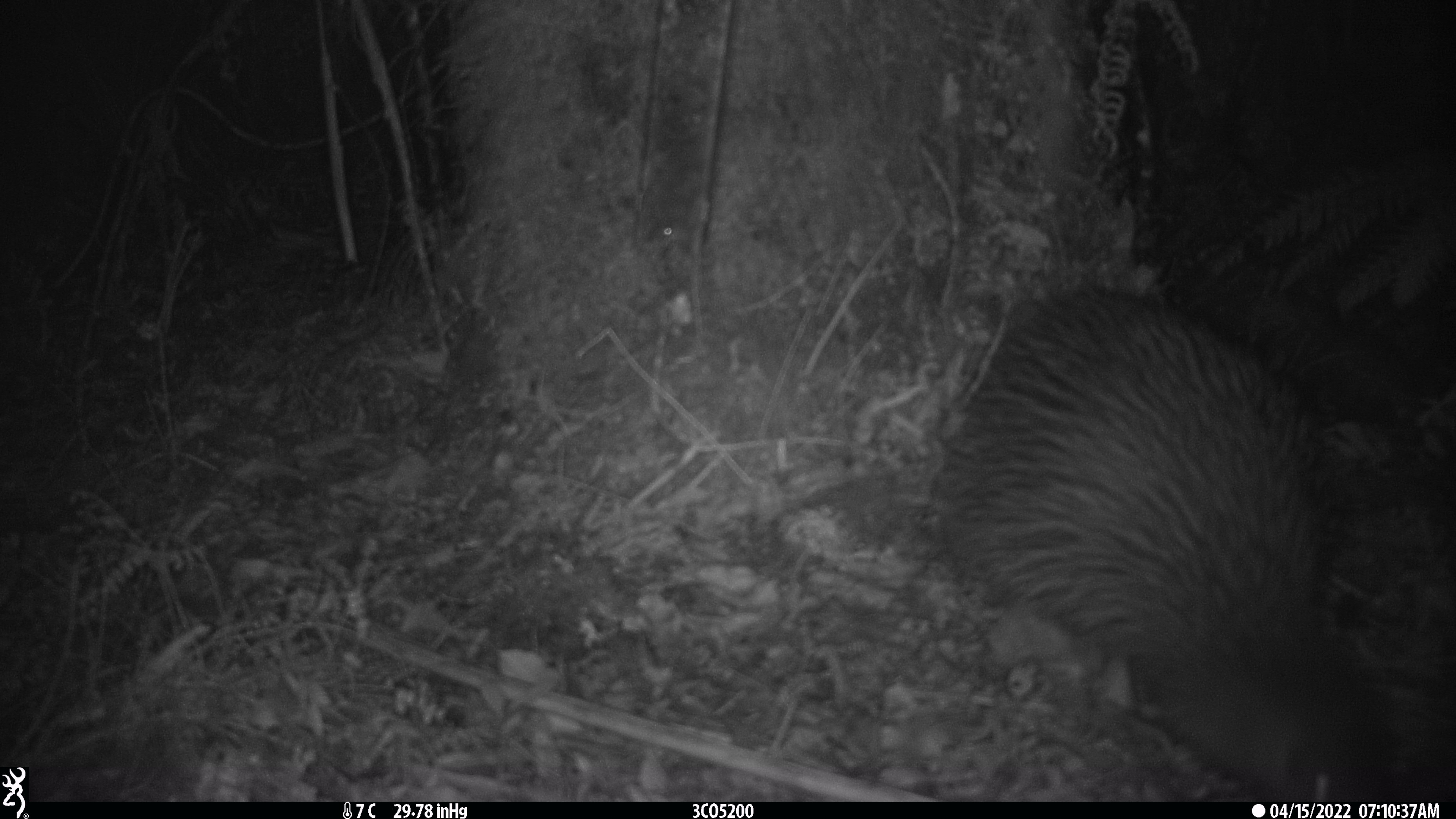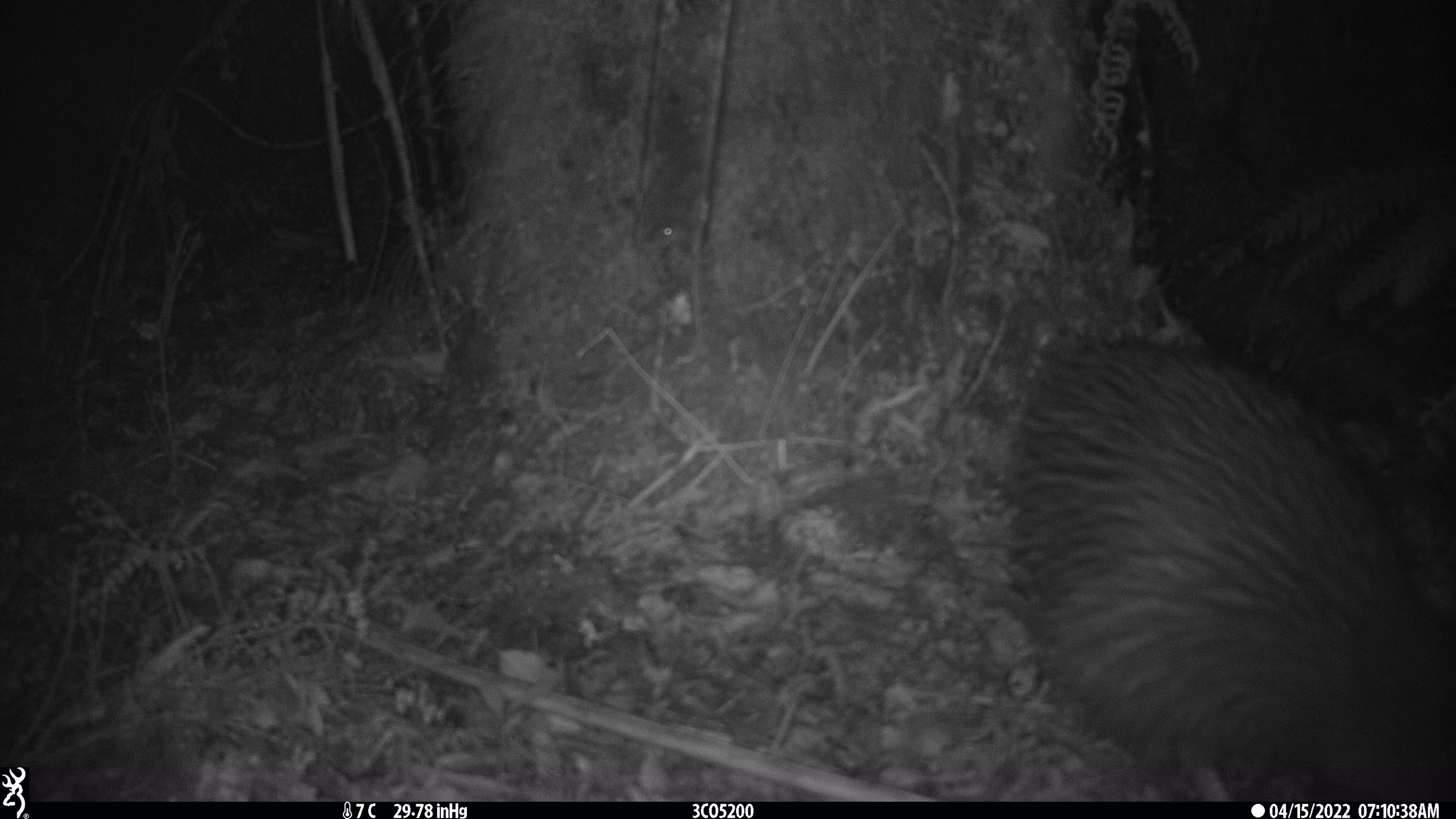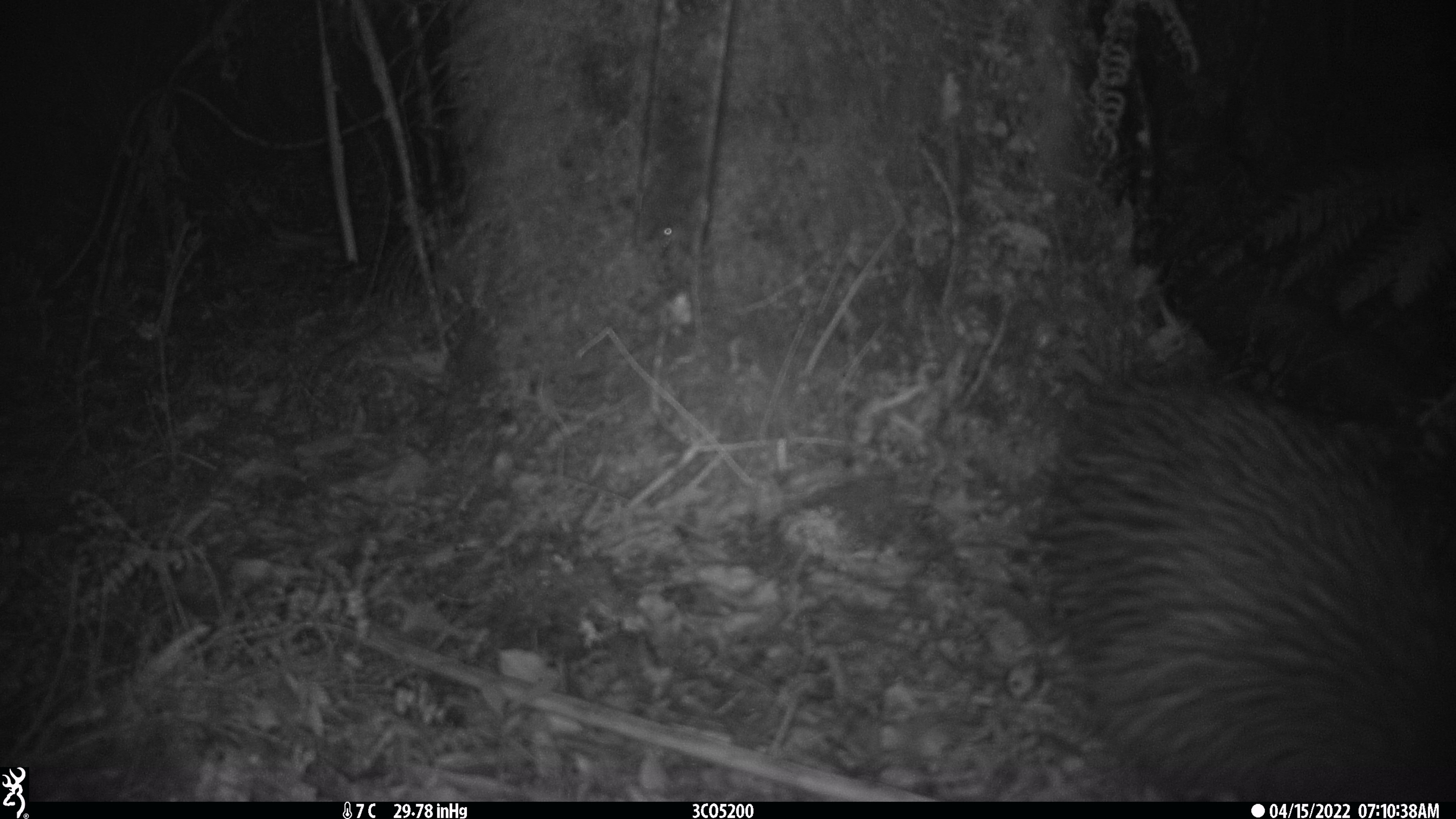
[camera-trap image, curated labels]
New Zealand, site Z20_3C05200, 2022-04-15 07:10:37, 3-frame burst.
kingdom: Animalia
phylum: Chordata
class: Aves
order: Apterygiformes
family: Apterygidae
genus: Apteryx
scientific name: Apteryx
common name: kiwi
Kiwi (Apteryx).